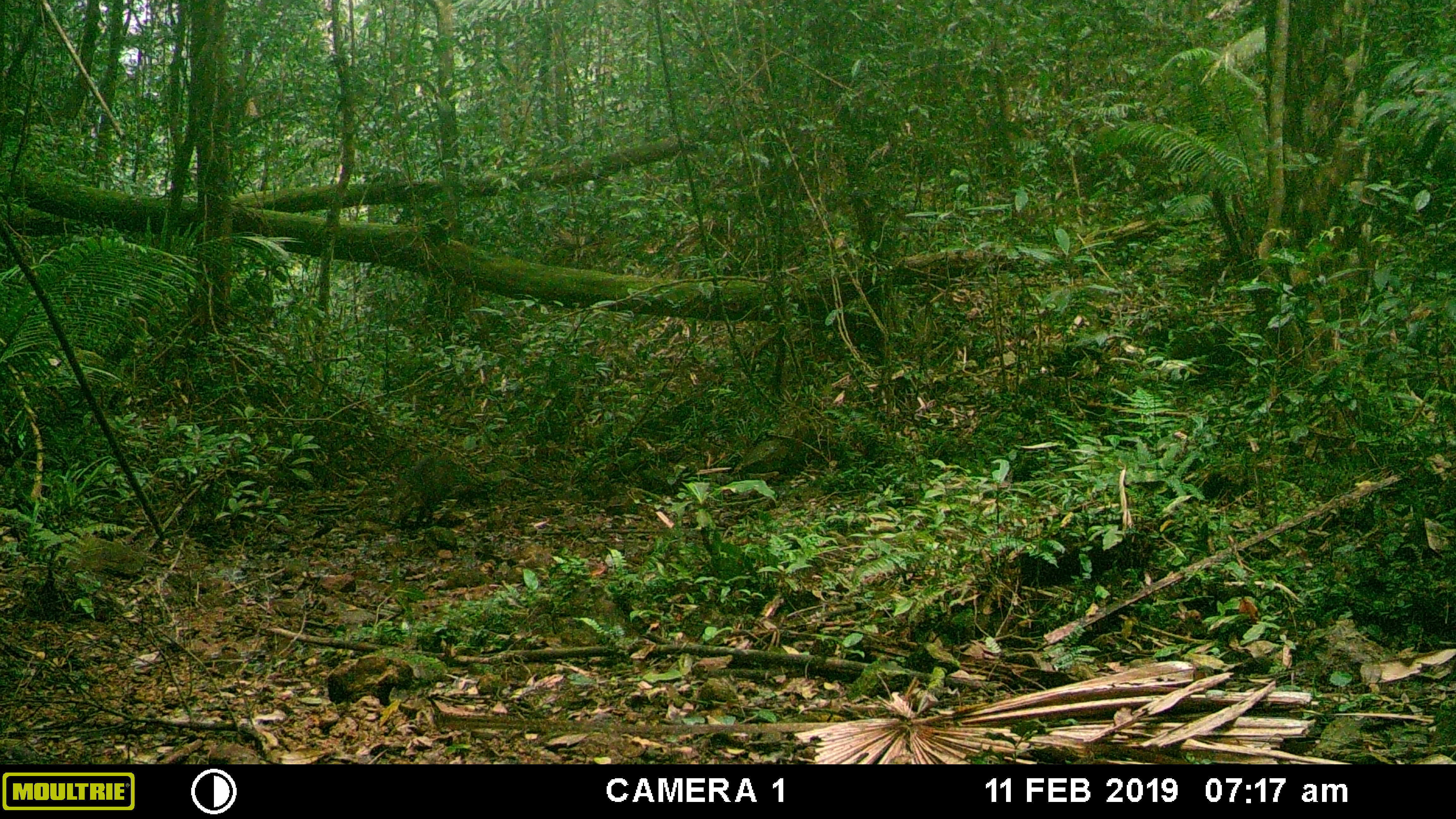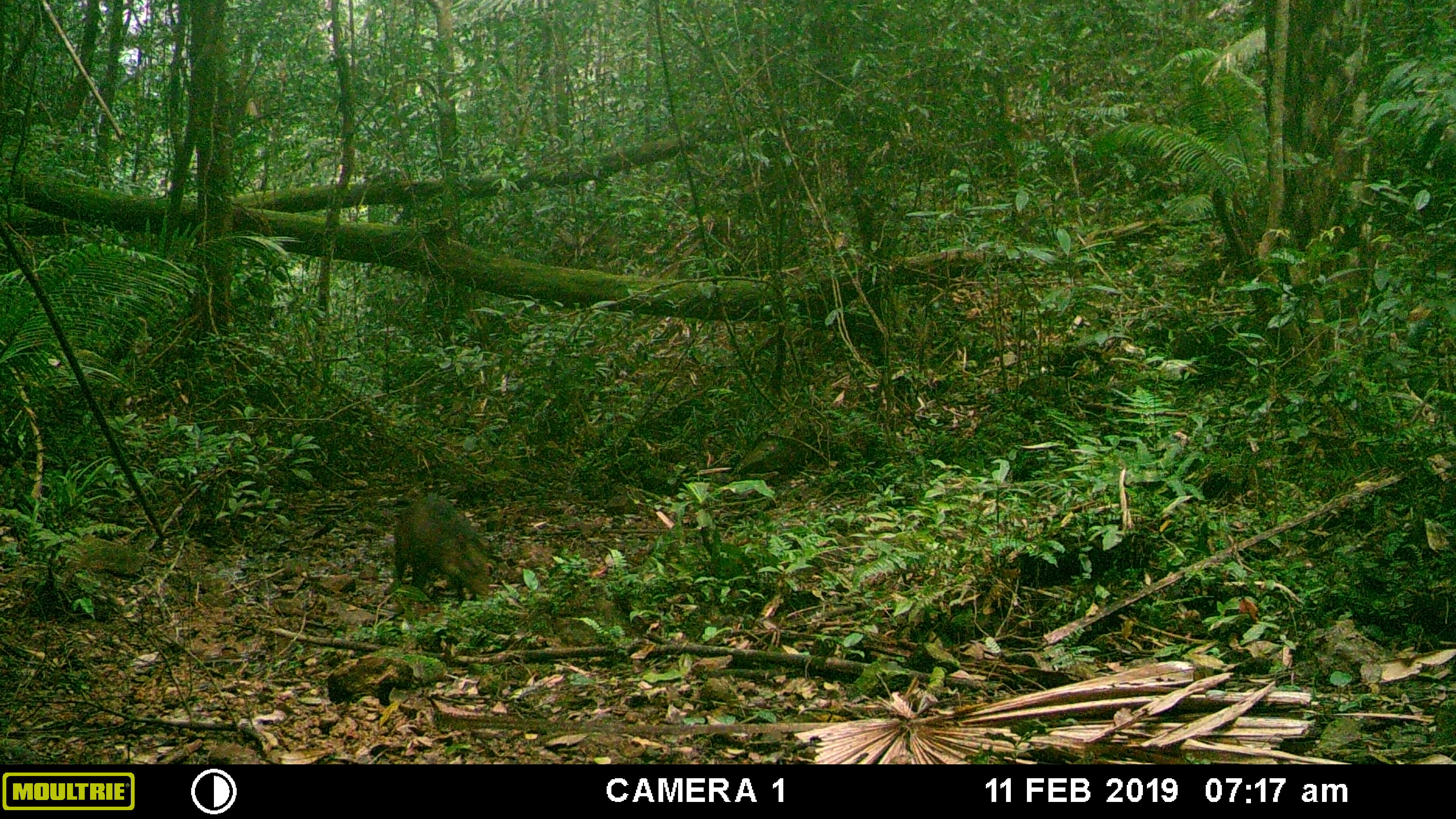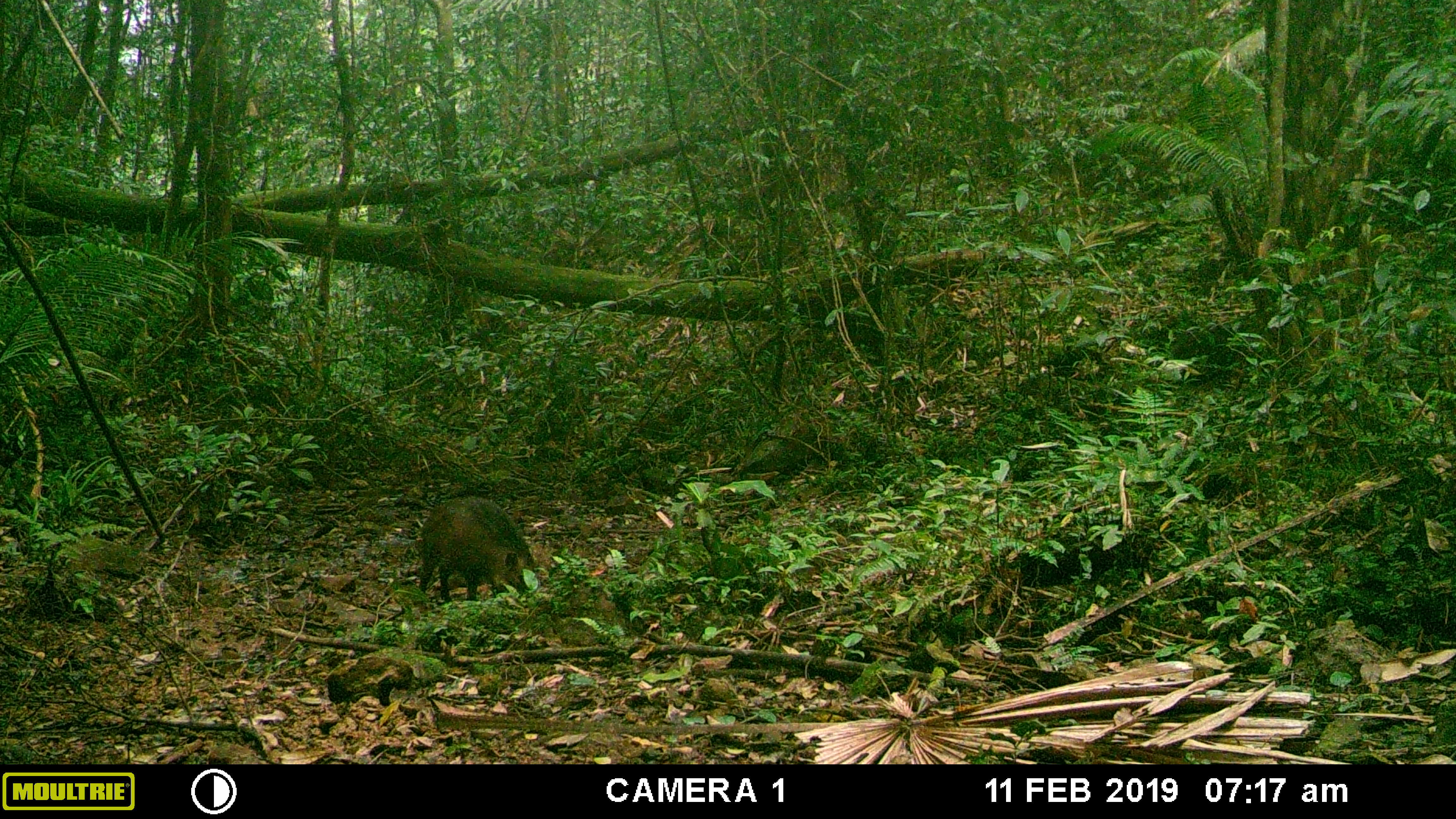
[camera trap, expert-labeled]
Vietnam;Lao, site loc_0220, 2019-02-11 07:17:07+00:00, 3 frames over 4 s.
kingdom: Animalia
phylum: Chordata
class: Mammalia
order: Artiodactyla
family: Suidae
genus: Sus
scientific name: Sus scrofa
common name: eurasian wild pig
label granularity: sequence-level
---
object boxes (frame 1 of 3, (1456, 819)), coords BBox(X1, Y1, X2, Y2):
eurasian wild pig: BBox(397, 456, 489, 530)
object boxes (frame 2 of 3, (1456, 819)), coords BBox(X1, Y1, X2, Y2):
eurasian wild pig: BBox(393, 491, 491, 602)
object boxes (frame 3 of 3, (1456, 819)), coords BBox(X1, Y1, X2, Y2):
eurasian wild pig: BBox(419, 496, 534, 602)